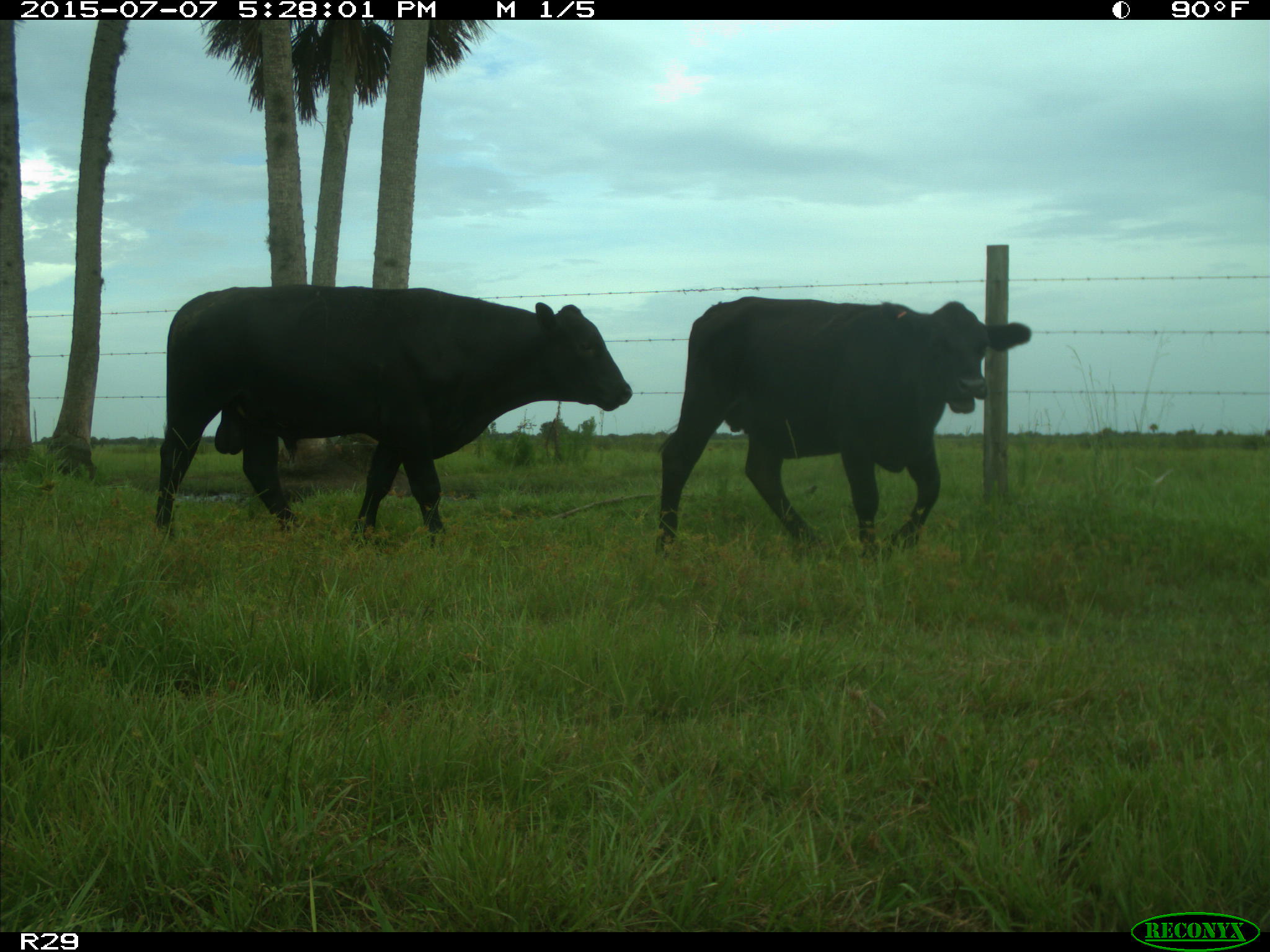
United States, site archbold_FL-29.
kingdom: Animalia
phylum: Chordata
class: Mammalia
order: Artiodactyla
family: Bovidae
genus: Bos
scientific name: Bos taurus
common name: domestic cow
Bos taurus (domestic cow).